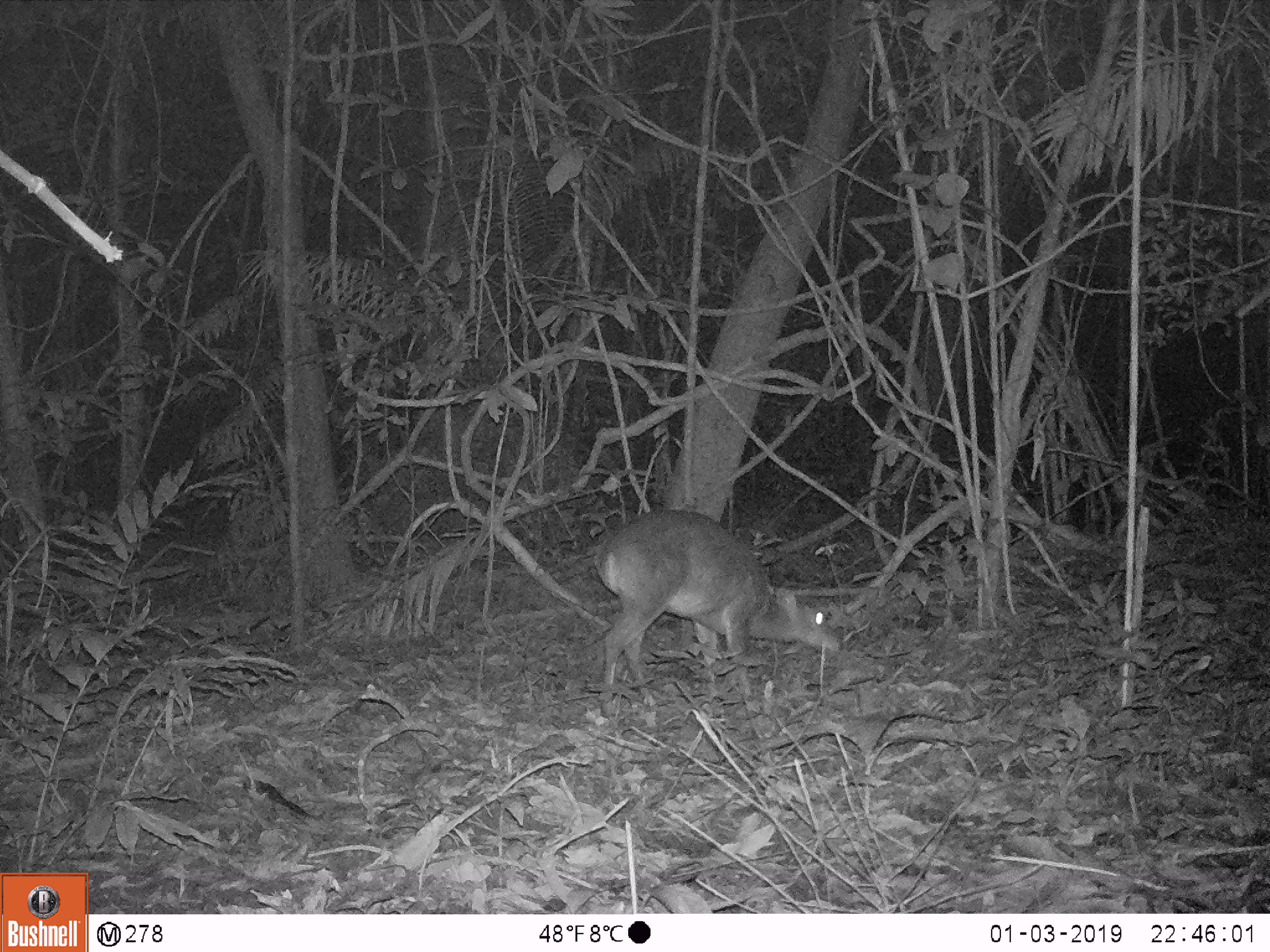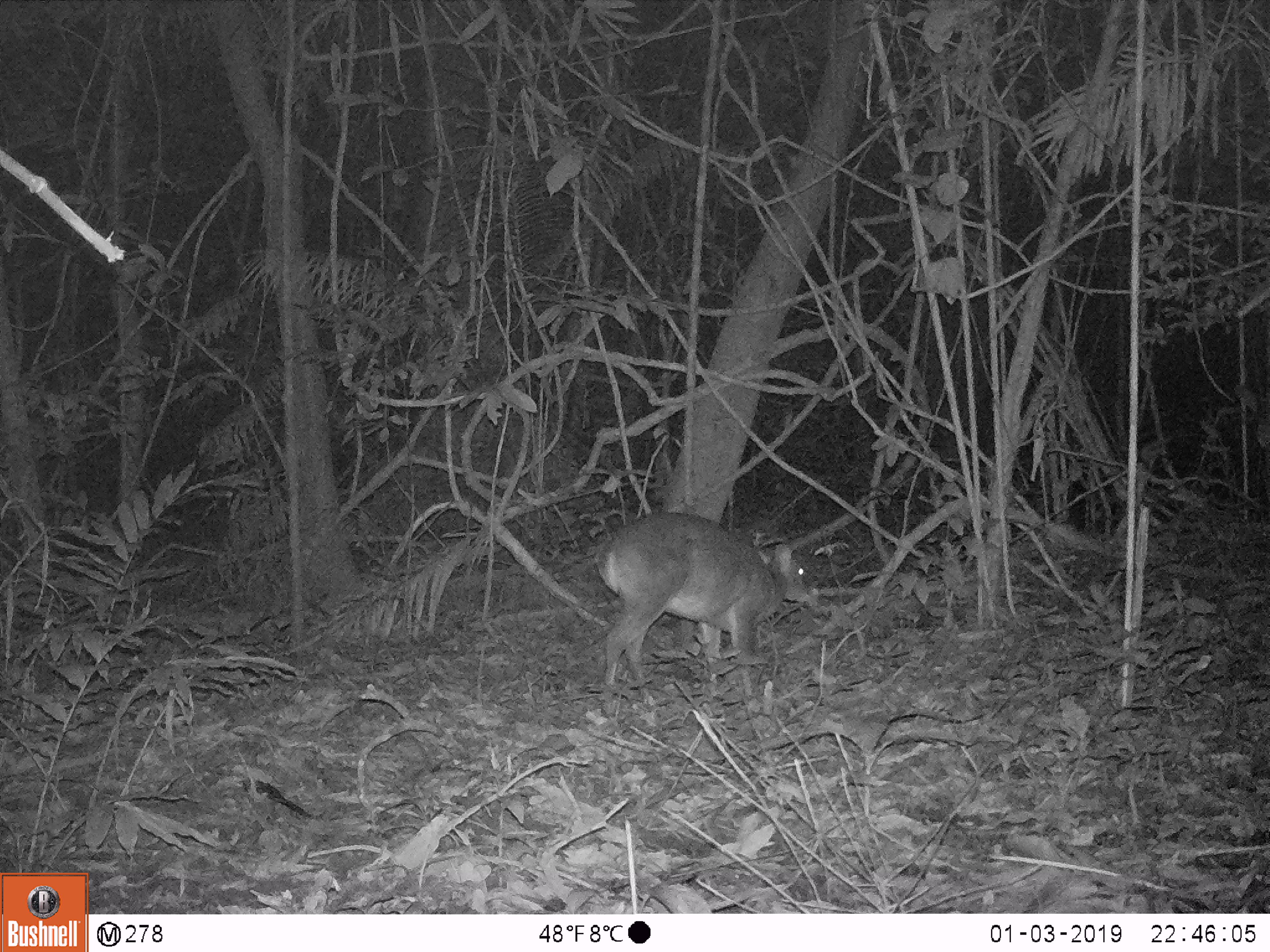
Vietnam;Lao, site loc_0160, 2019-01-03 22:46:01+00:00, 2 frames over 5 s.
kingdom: Animalia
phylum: Chordata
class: Mammalia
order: Artiodactyla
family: Cervidae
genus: Muntiacus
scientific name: Muntiacus vuquangensis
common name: large-antlered muntjac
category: large antlered muntjac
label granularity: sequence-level